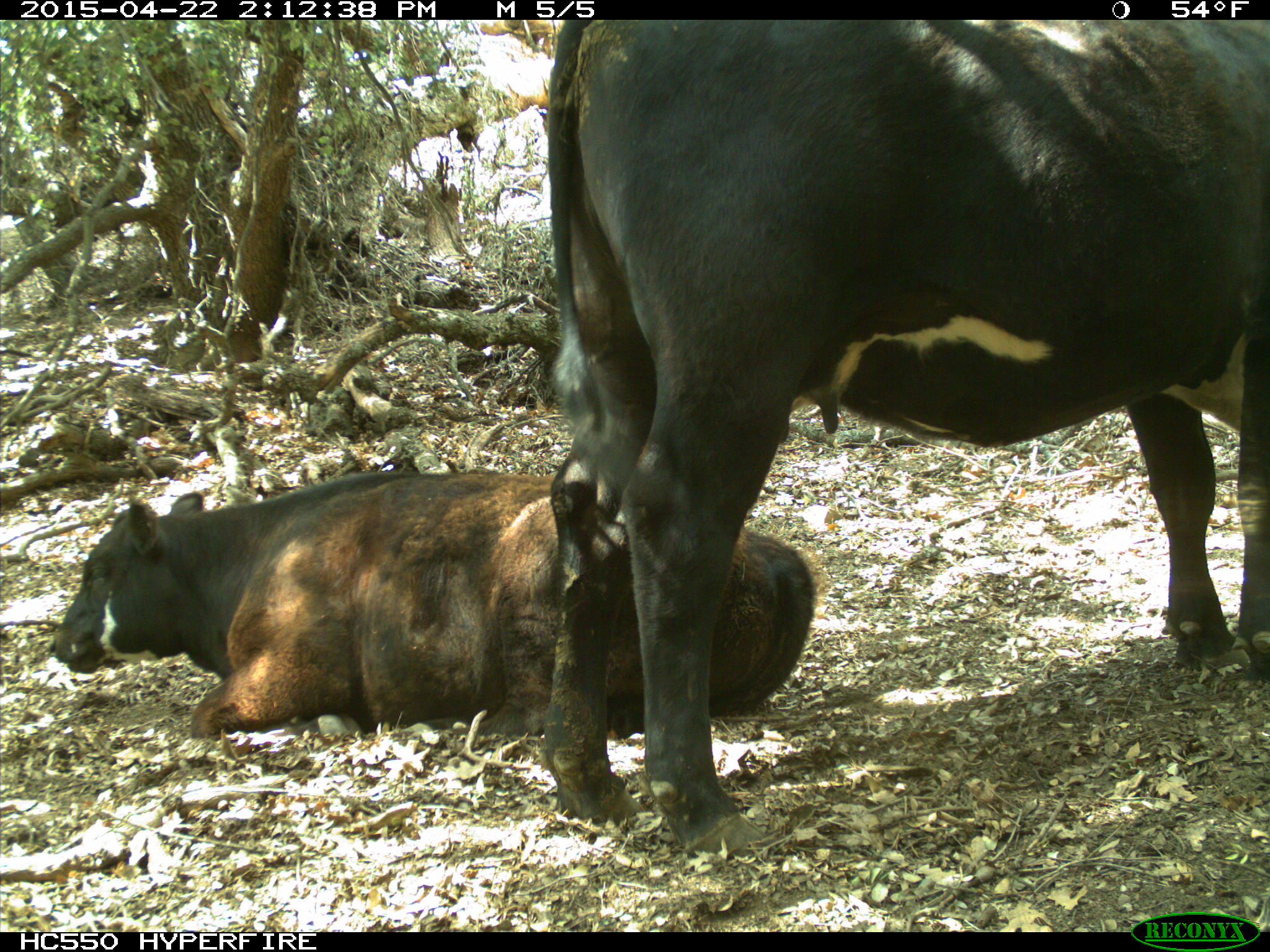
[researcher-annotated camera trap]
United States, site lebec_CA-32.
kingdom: Animalia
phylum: Chordata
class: Mammalia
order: Artiodactyla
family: Bovidae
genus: Bos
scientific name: Bos taurus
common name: domestic cow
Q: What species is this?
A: Bos taurus (domestic cow).